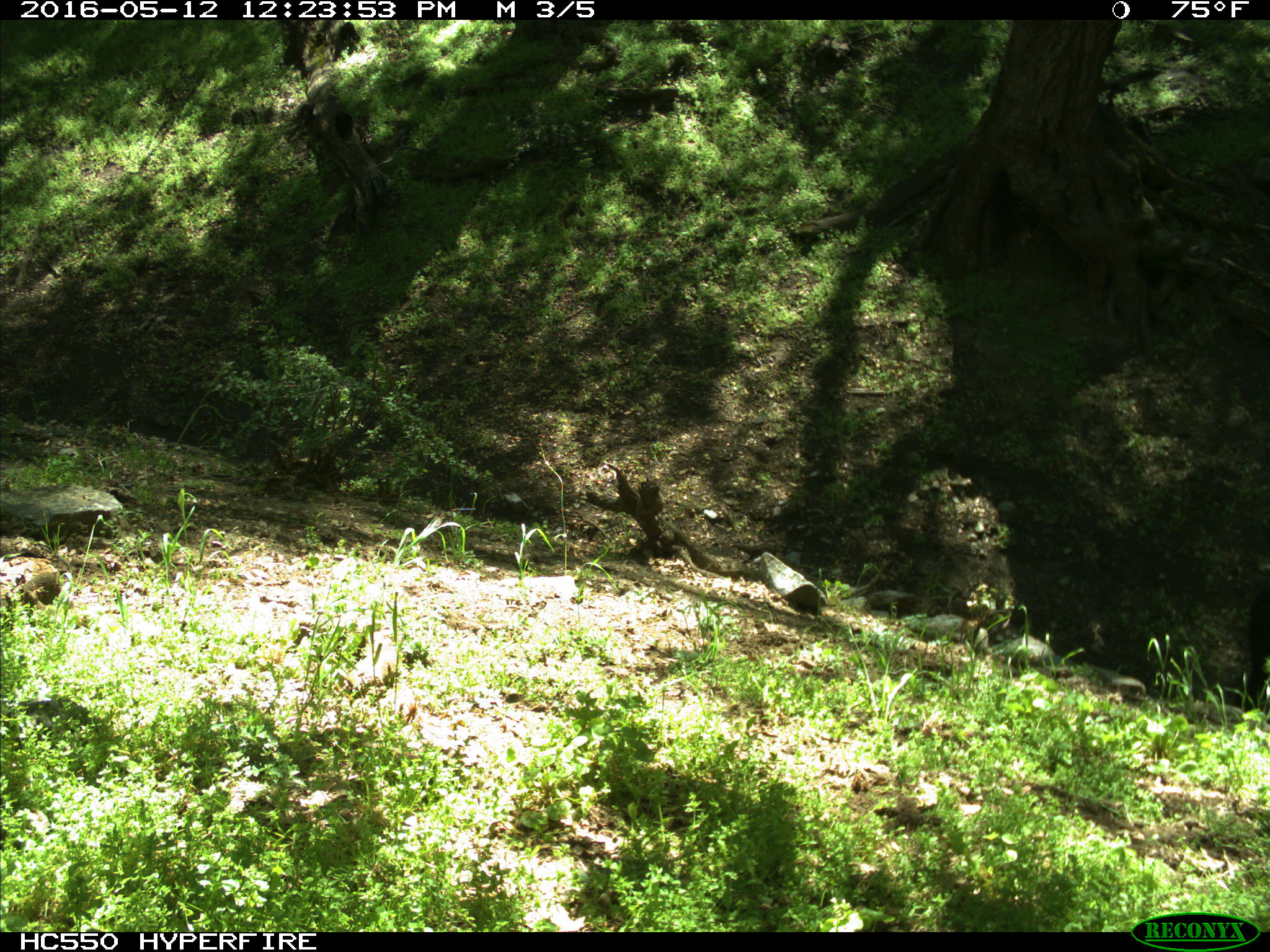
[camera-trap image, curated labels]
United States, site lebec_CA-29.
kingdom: Animalia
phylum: Chordata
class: Mammalia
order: Artiodactyla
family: Bovidae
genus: Bos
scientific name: Bos taurus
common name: domestic cow